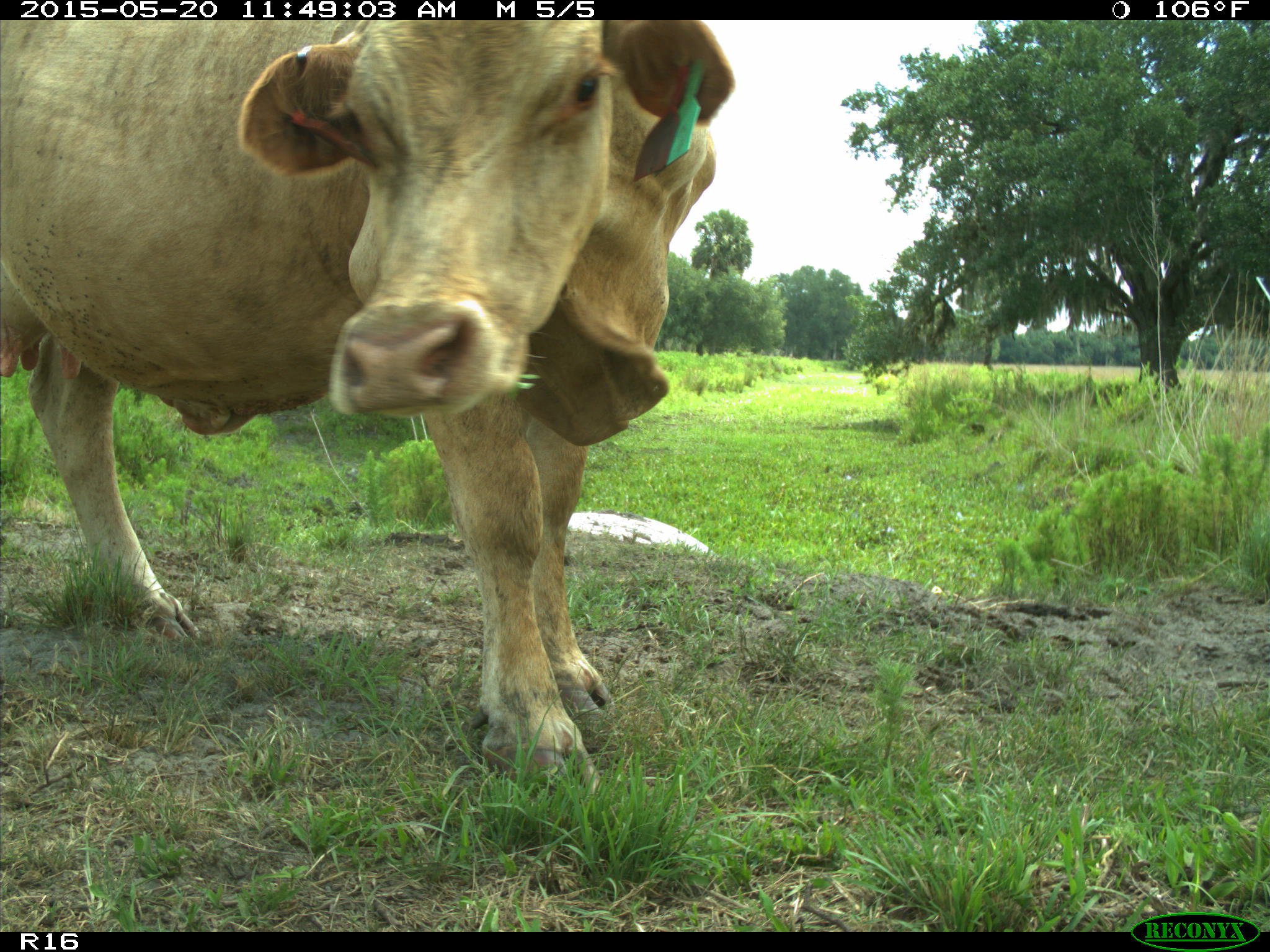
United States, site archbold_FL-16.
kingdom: Animalia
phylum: Chordata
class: Mammalia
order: Artiodactyla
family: Bovidae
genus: Bos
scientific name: Bos taurus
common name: domestic cow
Bos taurus (domestic cow).